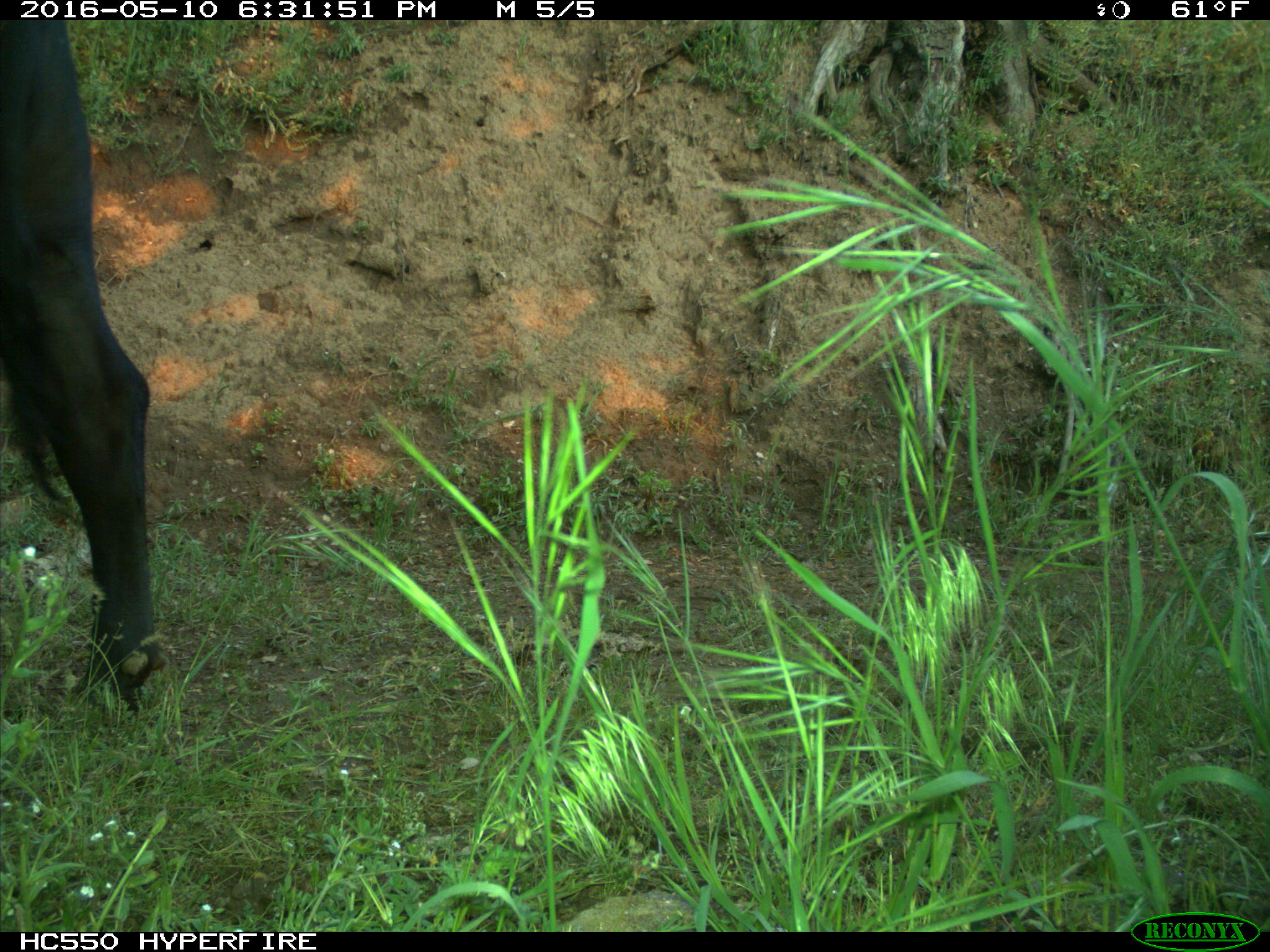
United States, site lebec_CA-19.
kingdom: Animalia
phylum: Chordata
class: Mammalia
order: Artiodactyla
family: Bovidae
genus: Bos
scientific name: Bos taurus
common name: domestic cow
Bos taurus (domestic cow).